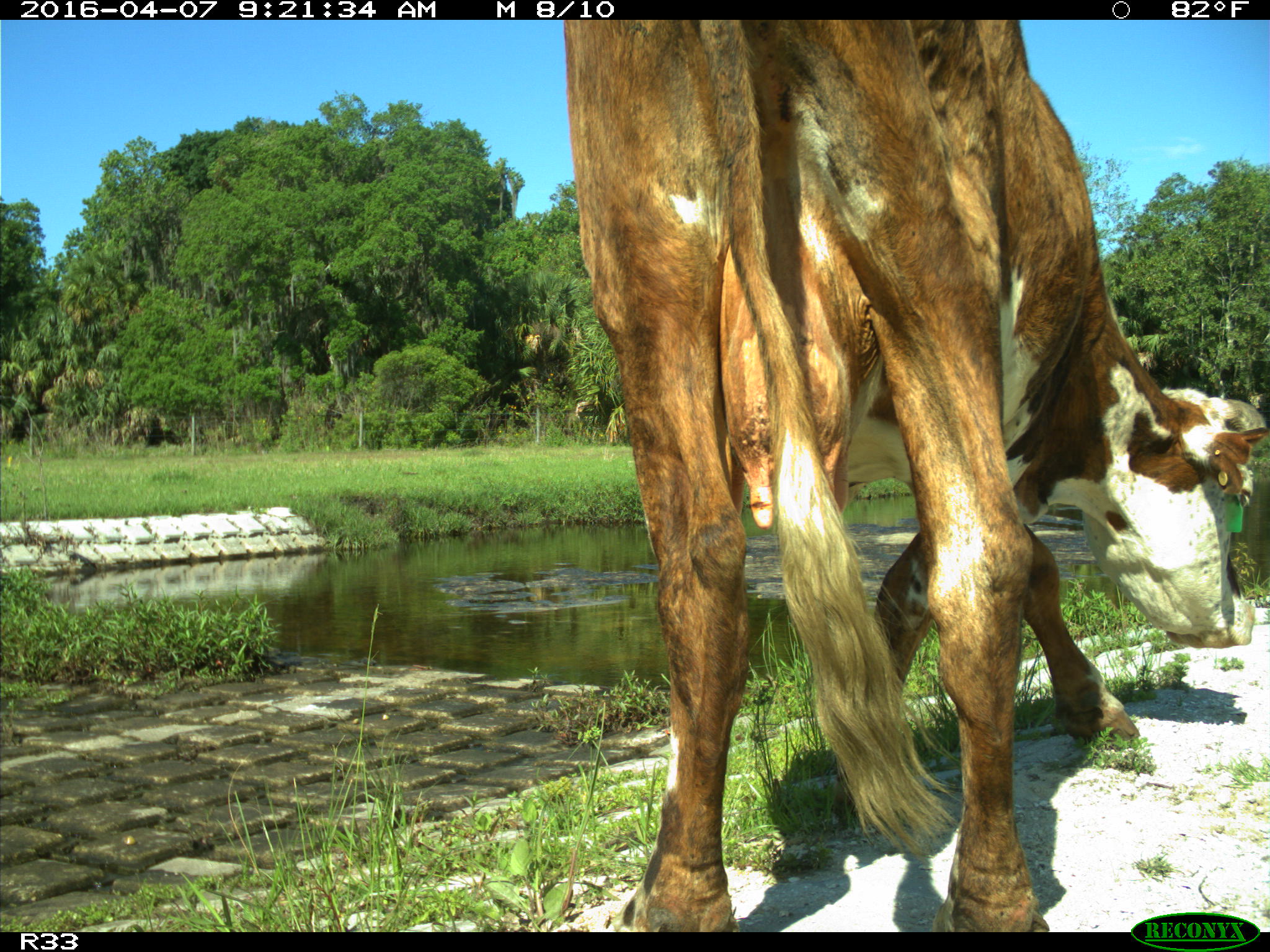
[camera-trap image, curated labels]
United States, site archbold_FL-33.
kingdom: Animalia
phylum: Chordata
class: Mammalia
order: Artiodactyla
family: Bovidae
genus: Bos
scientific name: Bos taurus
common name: domestic cow